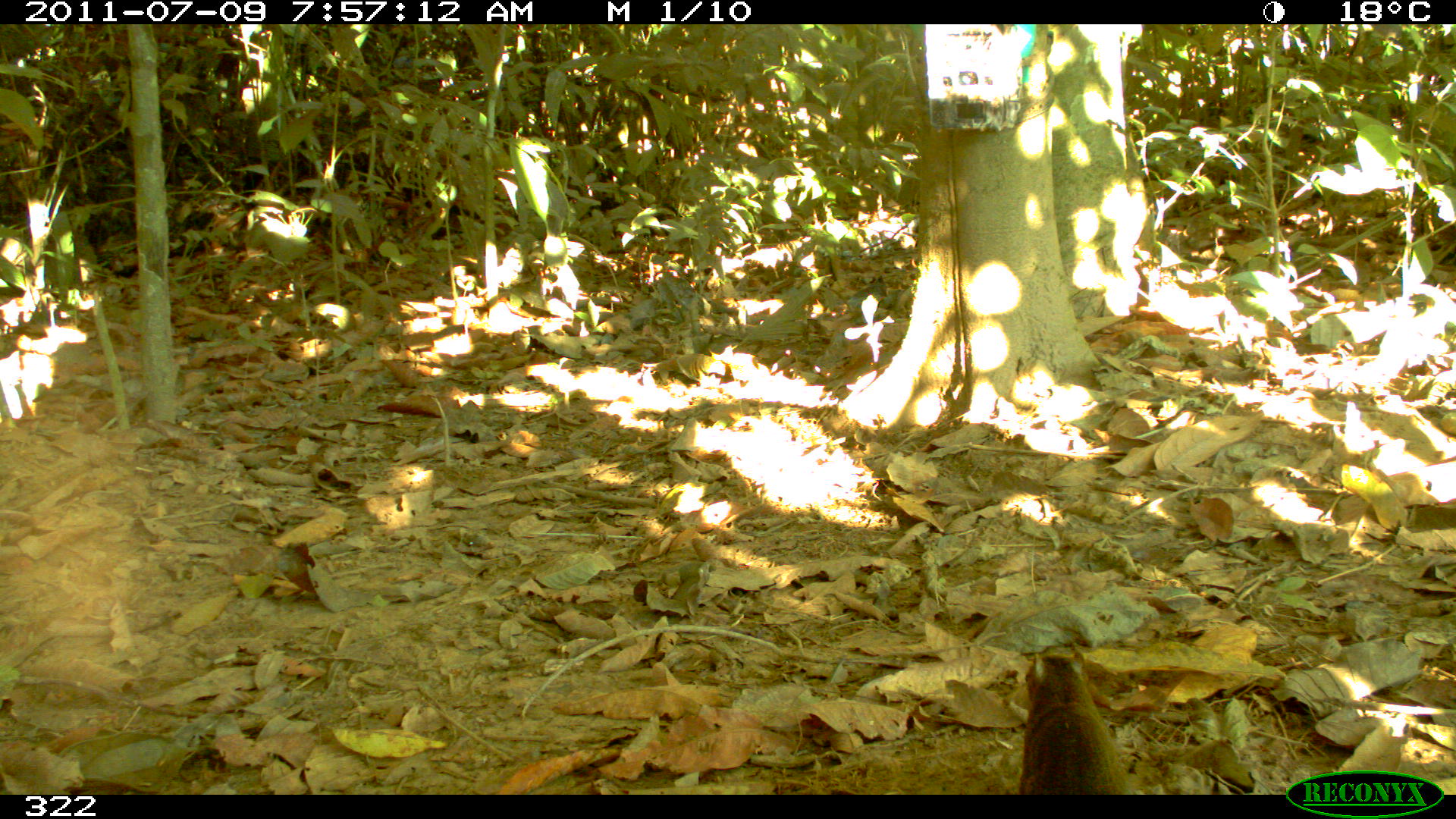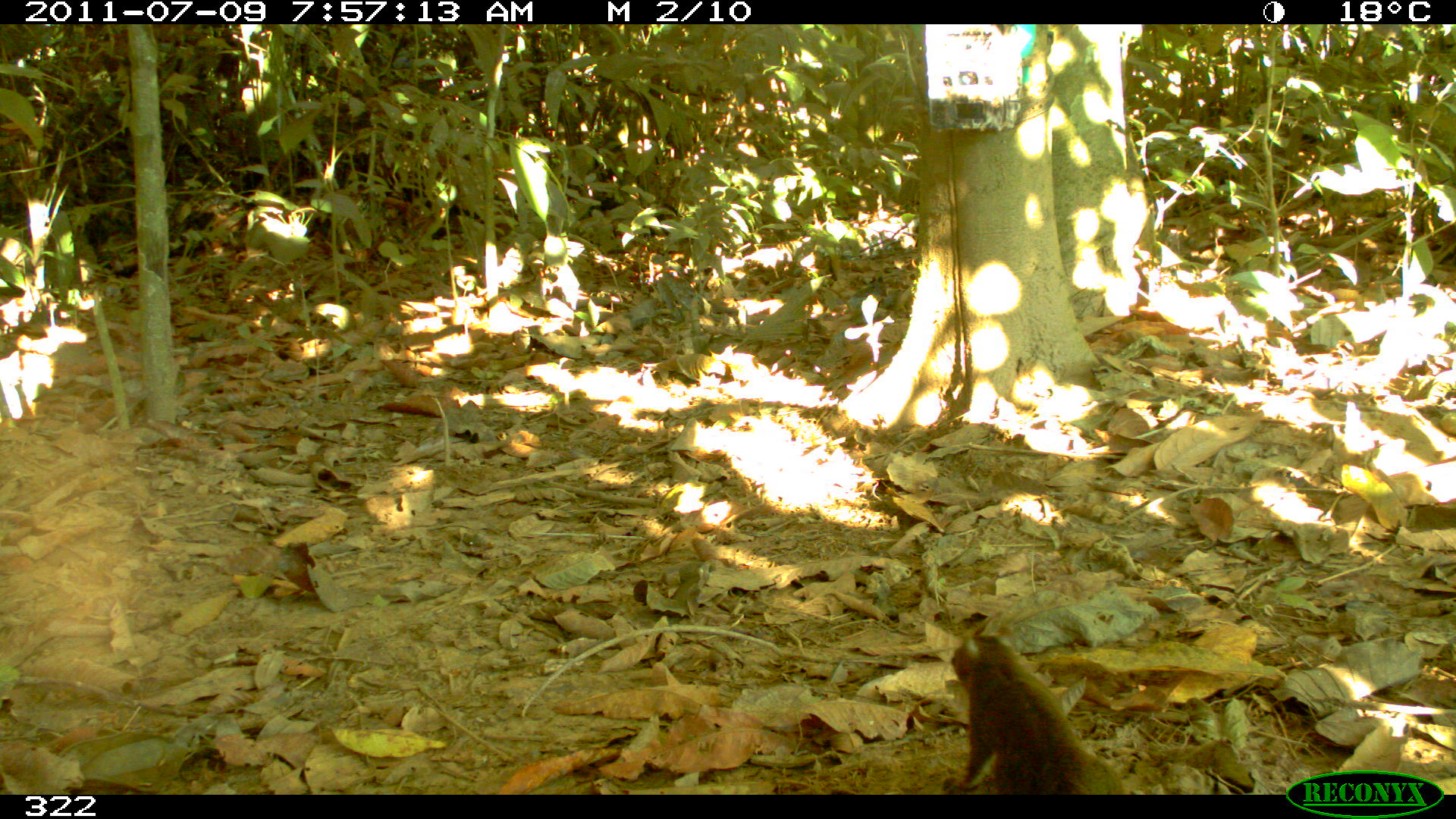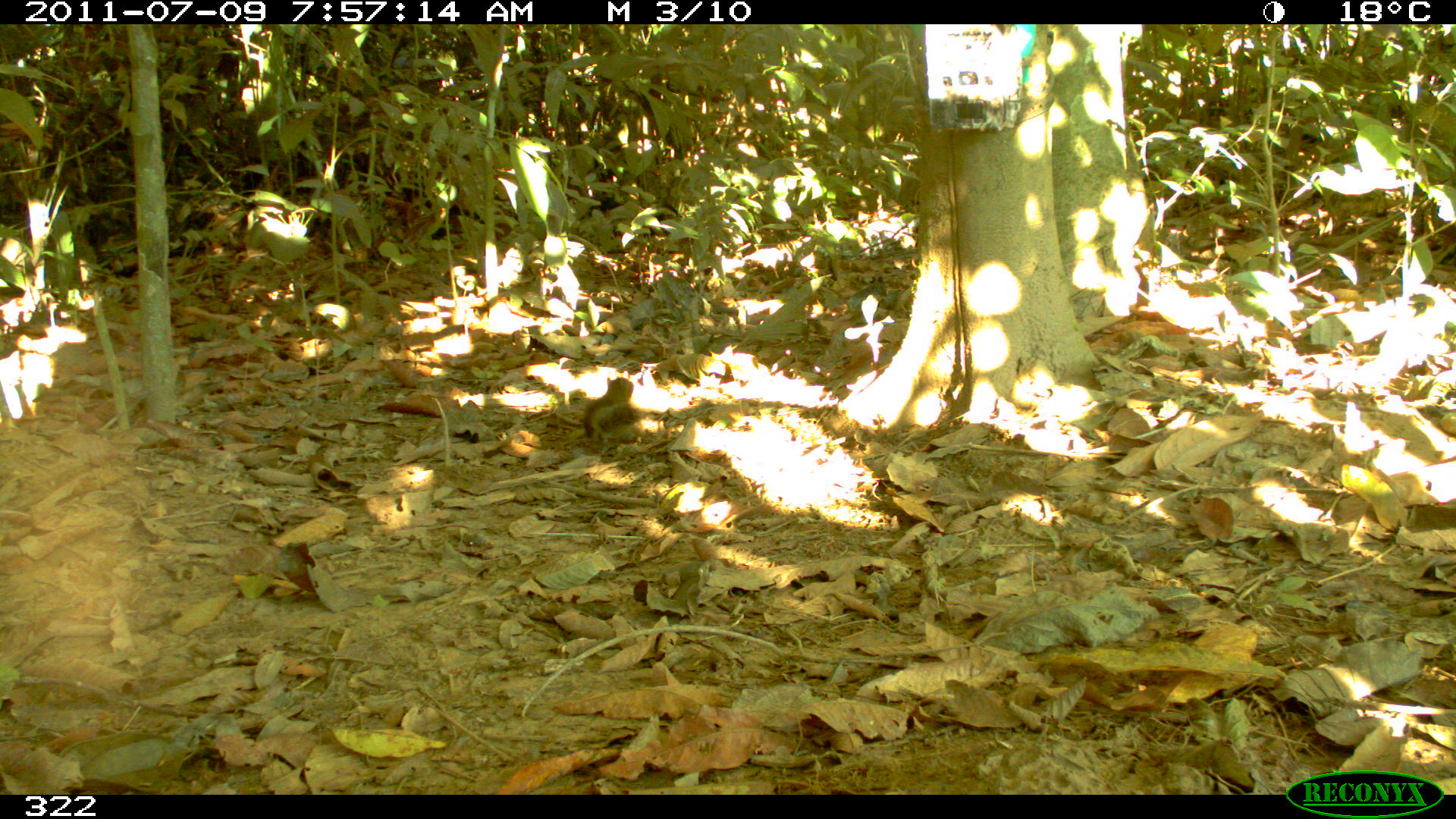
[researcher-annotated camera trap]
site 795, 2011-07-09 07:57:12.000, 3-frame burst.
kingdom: Animalia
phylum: Chordata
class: Mammalia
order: Rodentia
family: Sciuridae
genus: Sciurus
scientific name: Sciurus ignitus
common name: bolivian squirrel